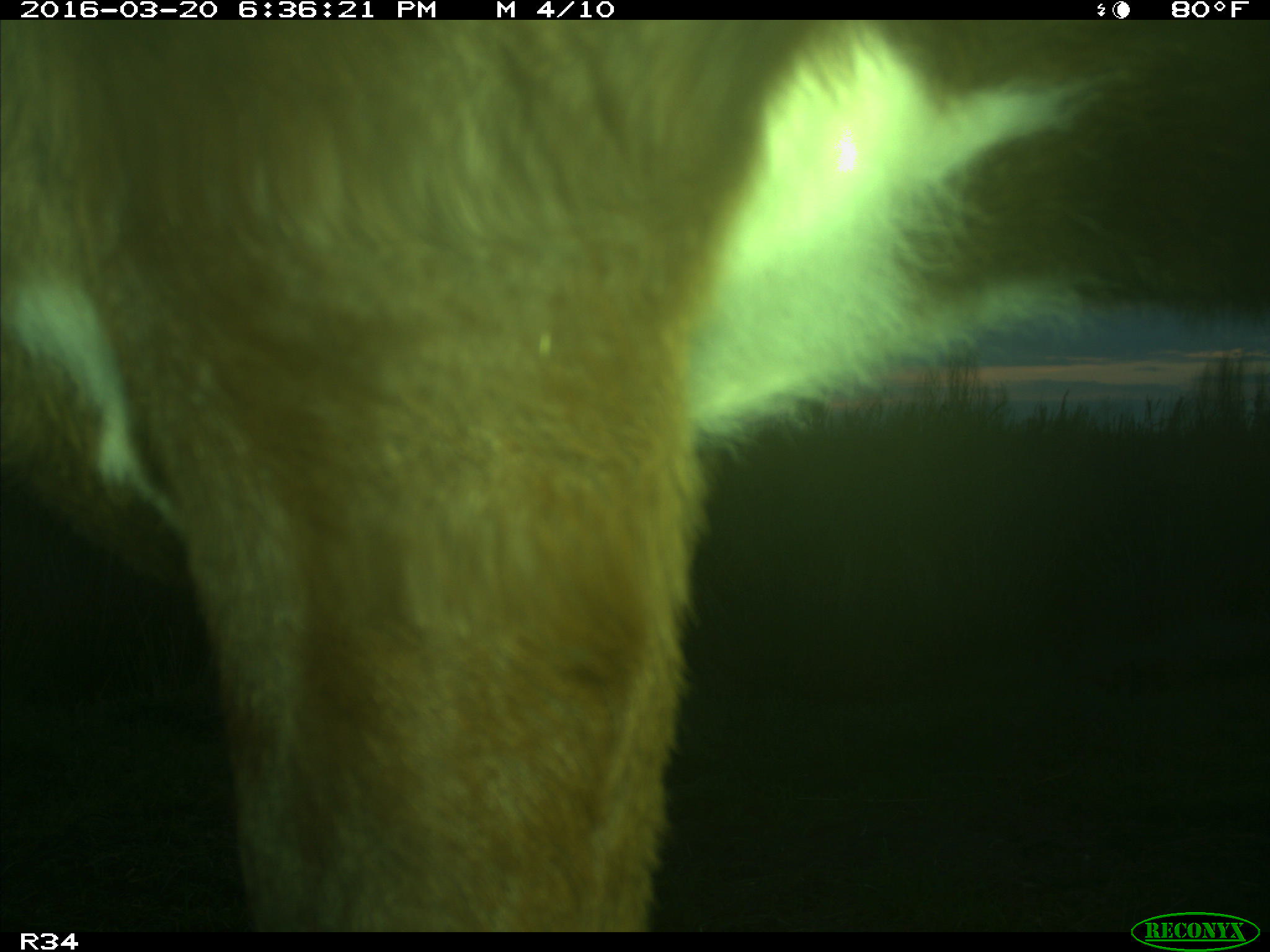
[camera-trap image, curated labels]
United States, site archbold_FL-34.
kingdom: Animalia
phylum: Chordata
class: Mammalia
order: Artiodactyla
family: Bovidae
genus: Bos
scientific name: Bos taurus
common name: domestic cow